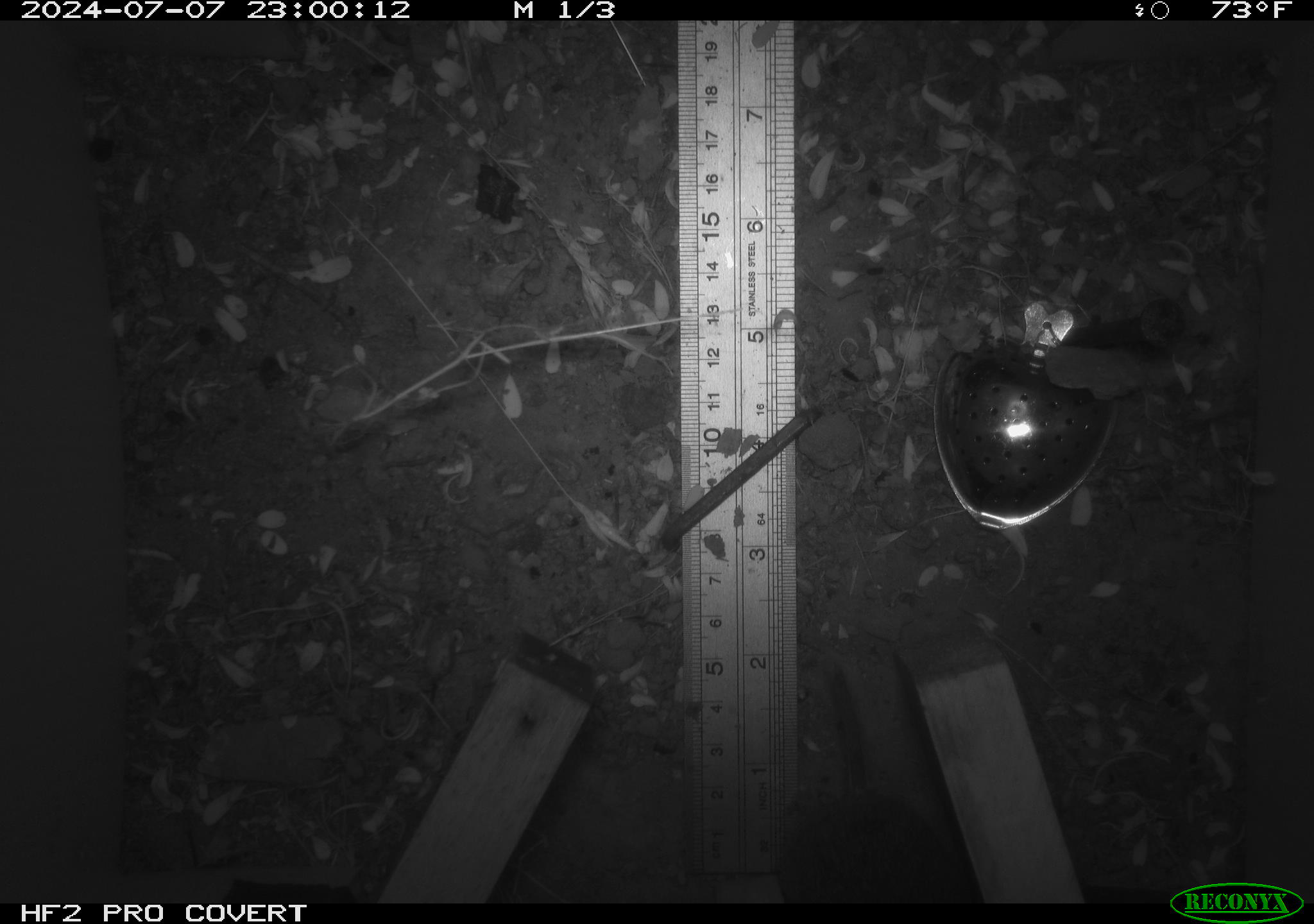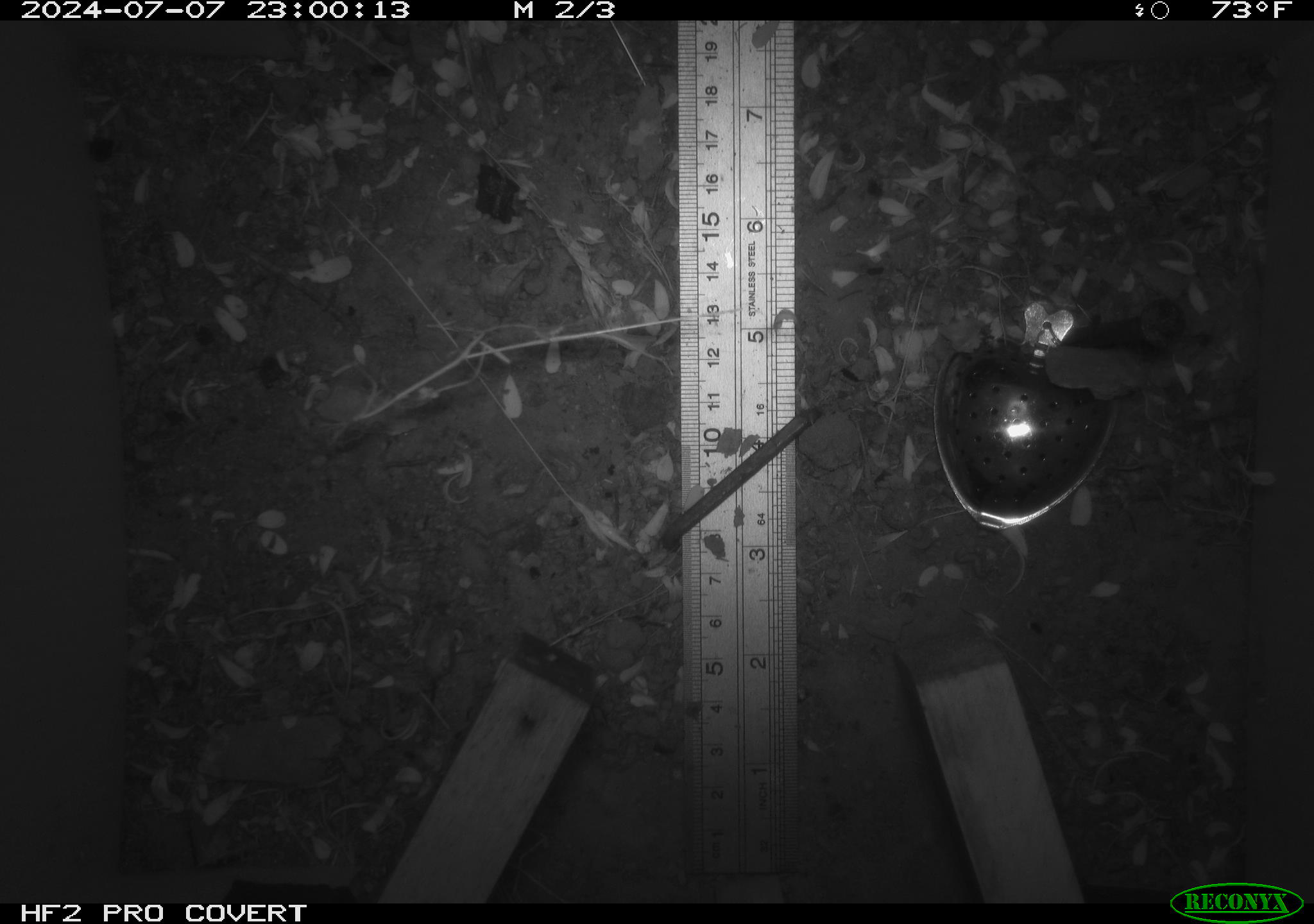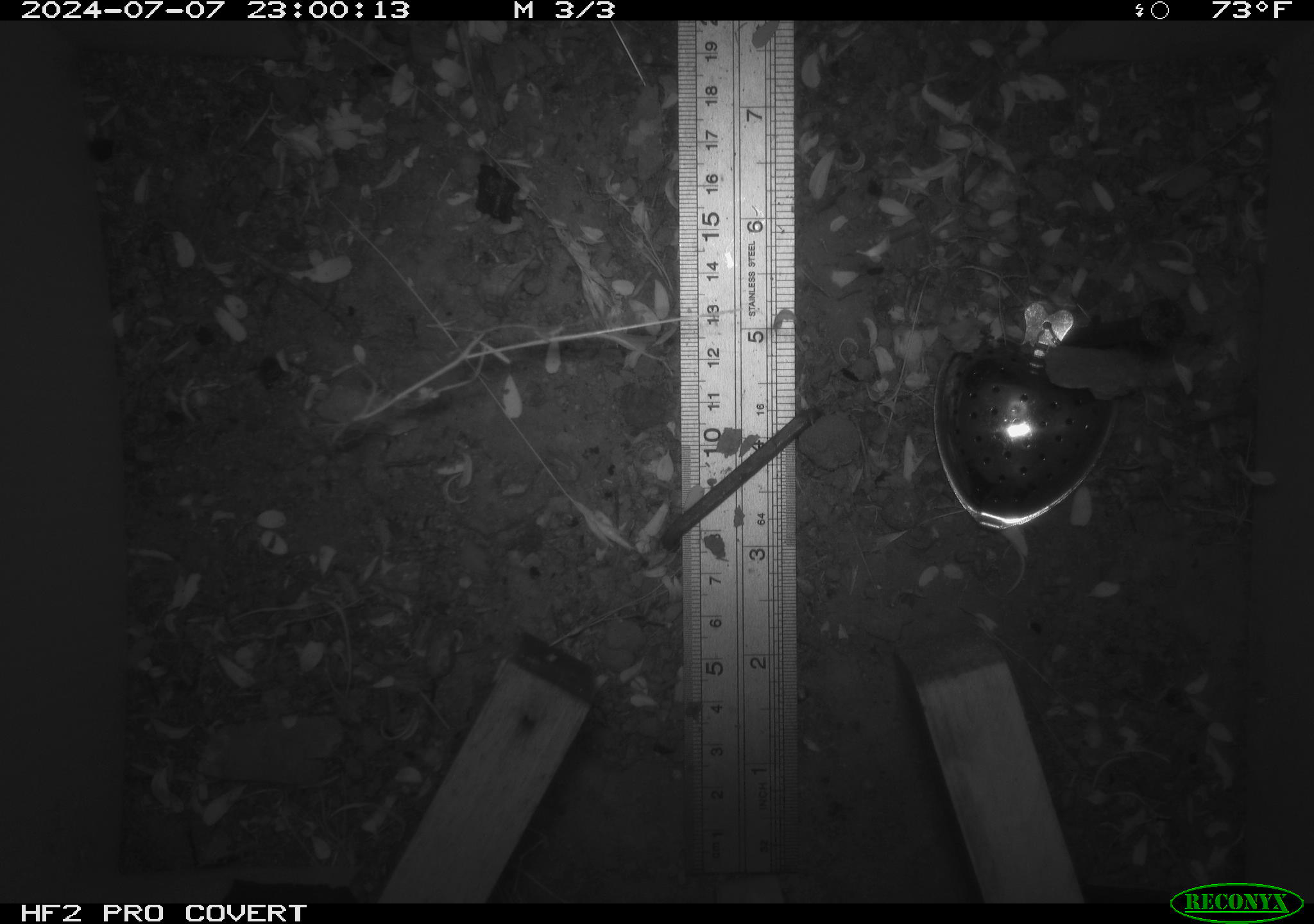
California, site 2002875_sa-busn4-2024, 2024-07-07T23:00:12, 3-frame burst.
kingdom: Animalia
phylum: Chordata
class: Mammalia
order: Rodentia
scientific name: Rodentia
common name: rodent